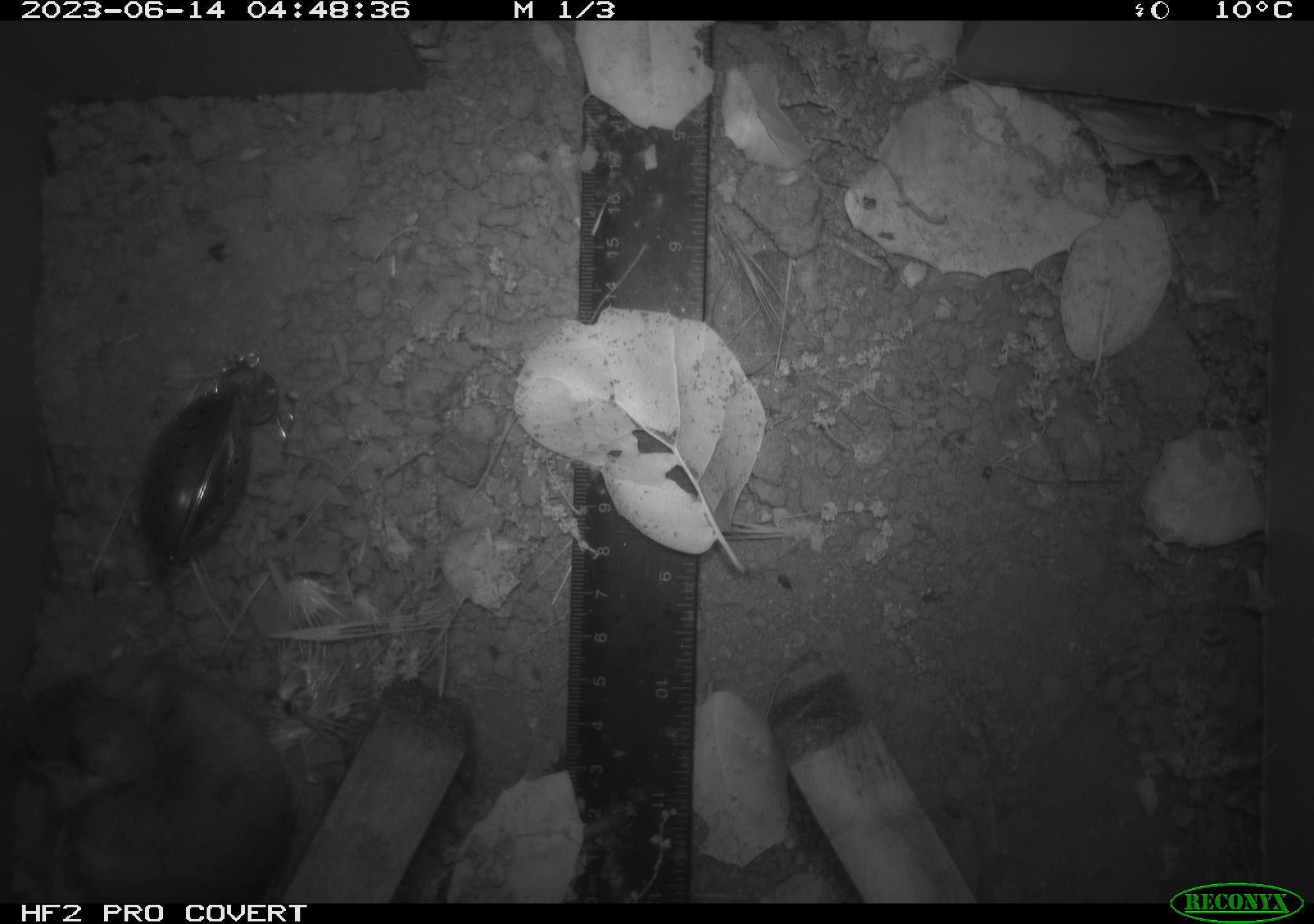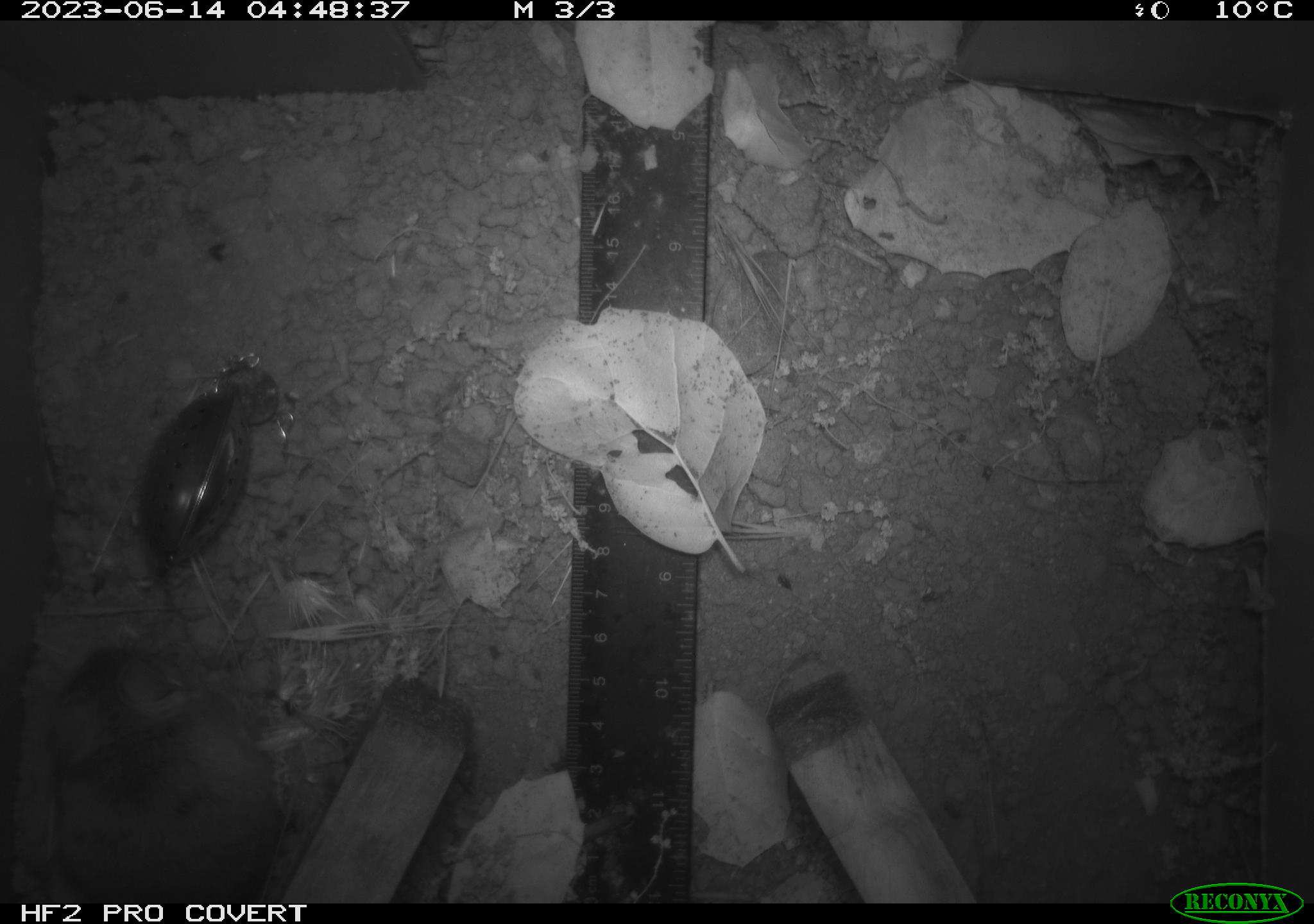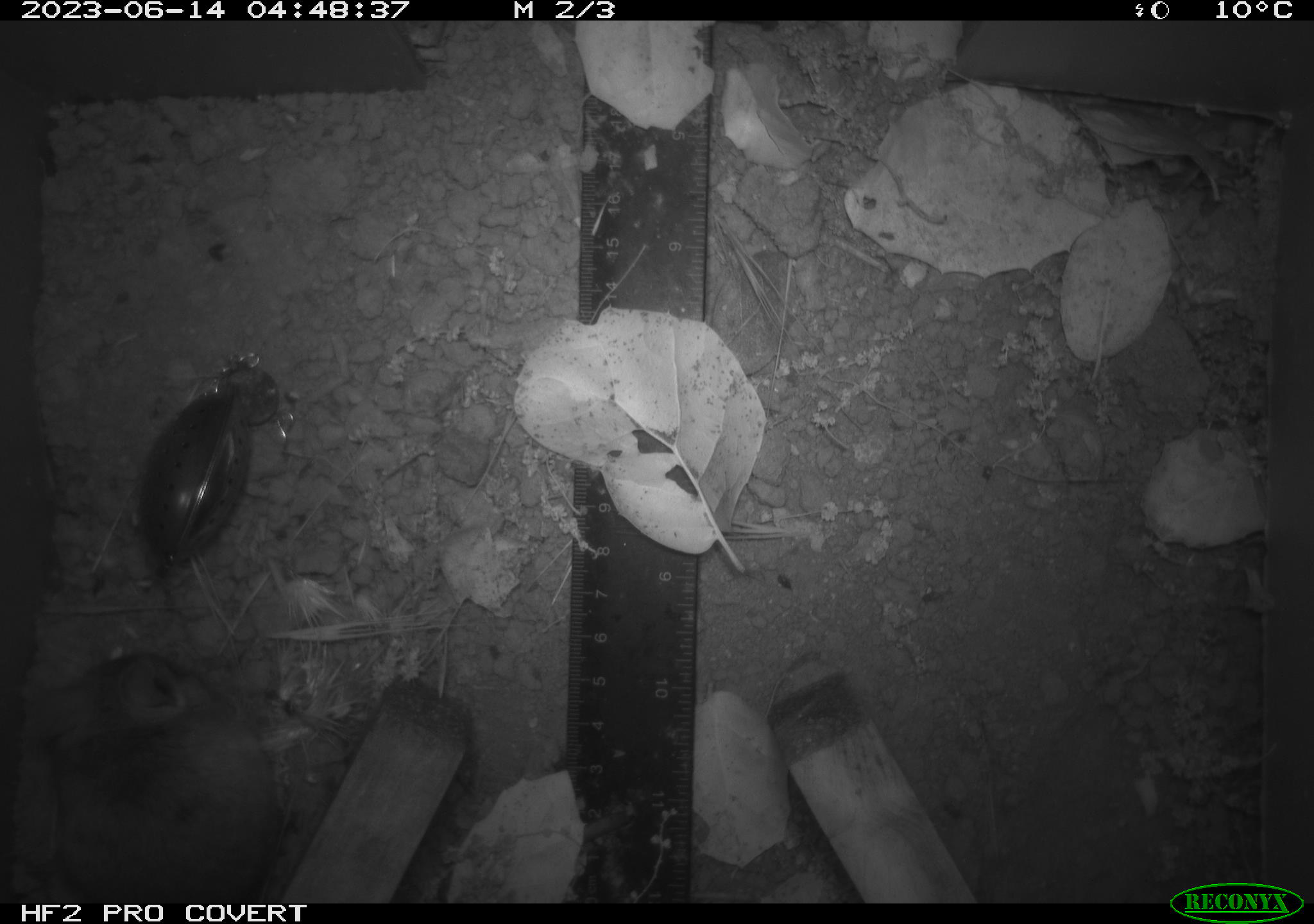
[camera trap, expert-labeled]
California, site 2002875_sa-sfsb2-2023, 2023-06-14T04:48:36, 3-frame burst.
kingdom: Animalia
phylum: Chordata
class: Mammalia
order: Rodentia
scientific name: Rodentia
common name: mouse species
Mouse species (Rodentia).